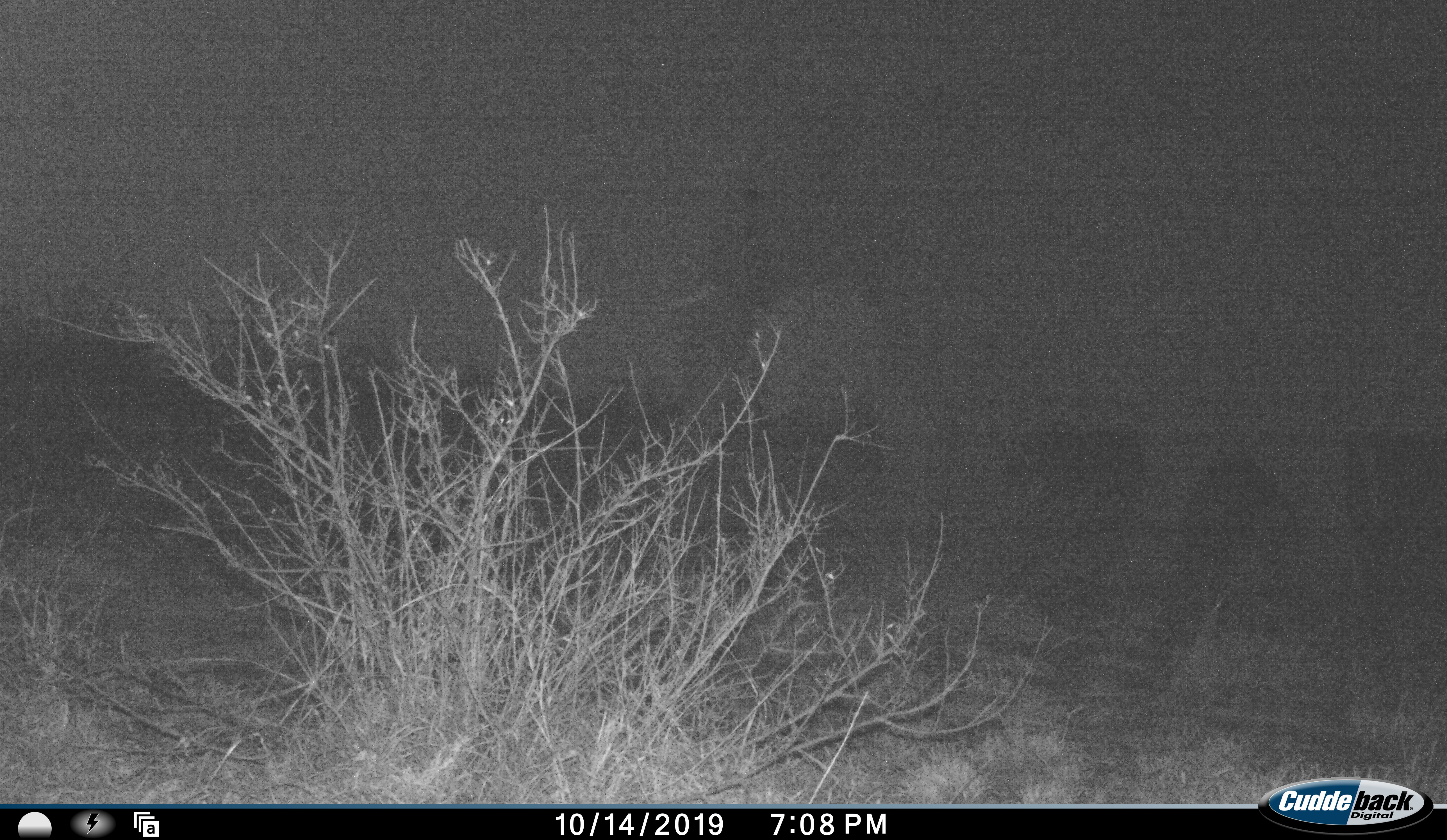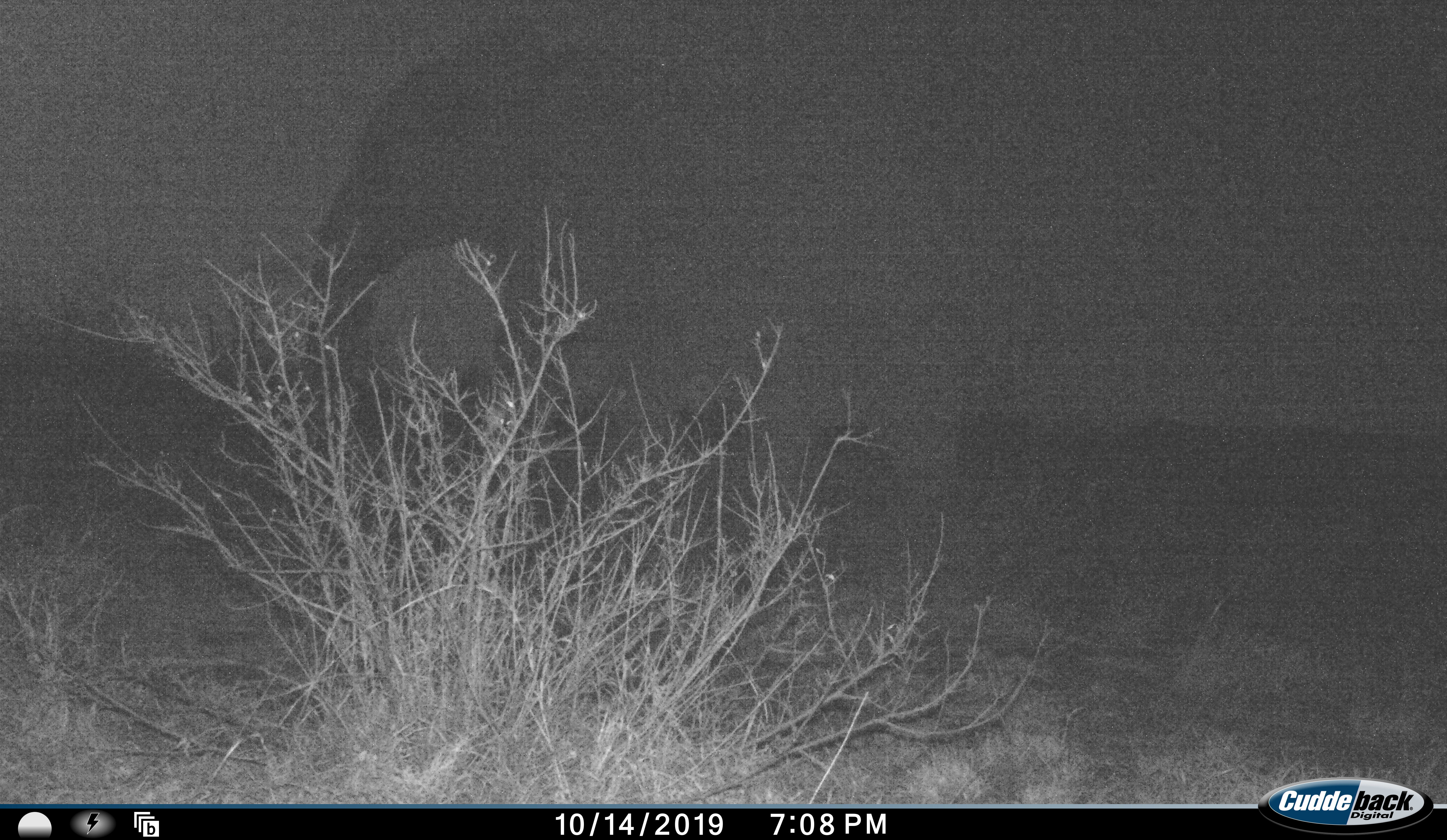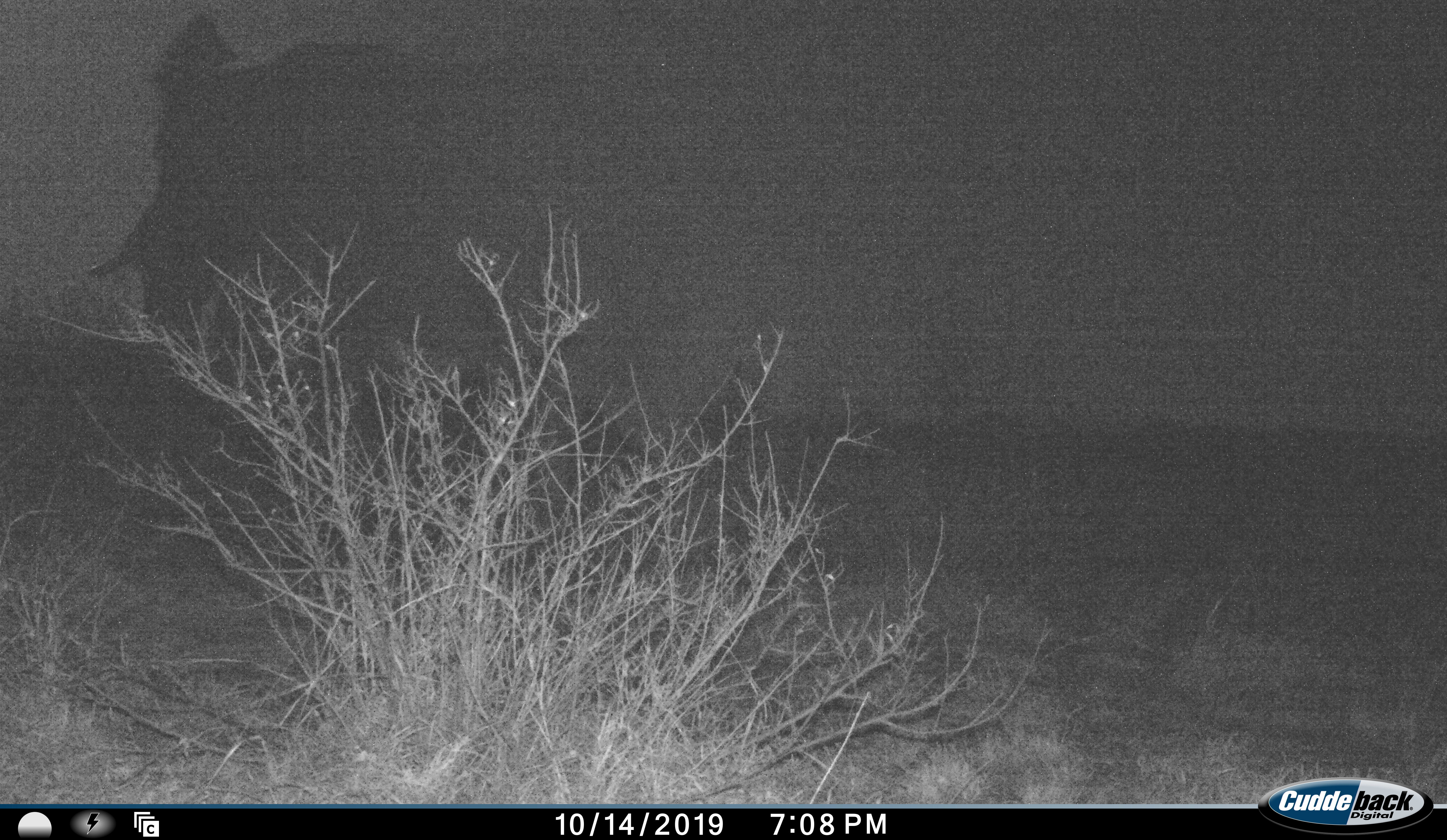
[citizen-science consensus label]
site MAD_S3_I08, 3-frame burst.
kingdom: Animalia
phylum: Chordata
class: Mammalia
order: Proboscidea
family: Elephantidae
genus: Loxodonta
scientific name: Loxodonta africana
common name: african bush elephant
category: elephant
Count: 1.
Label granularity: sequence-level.